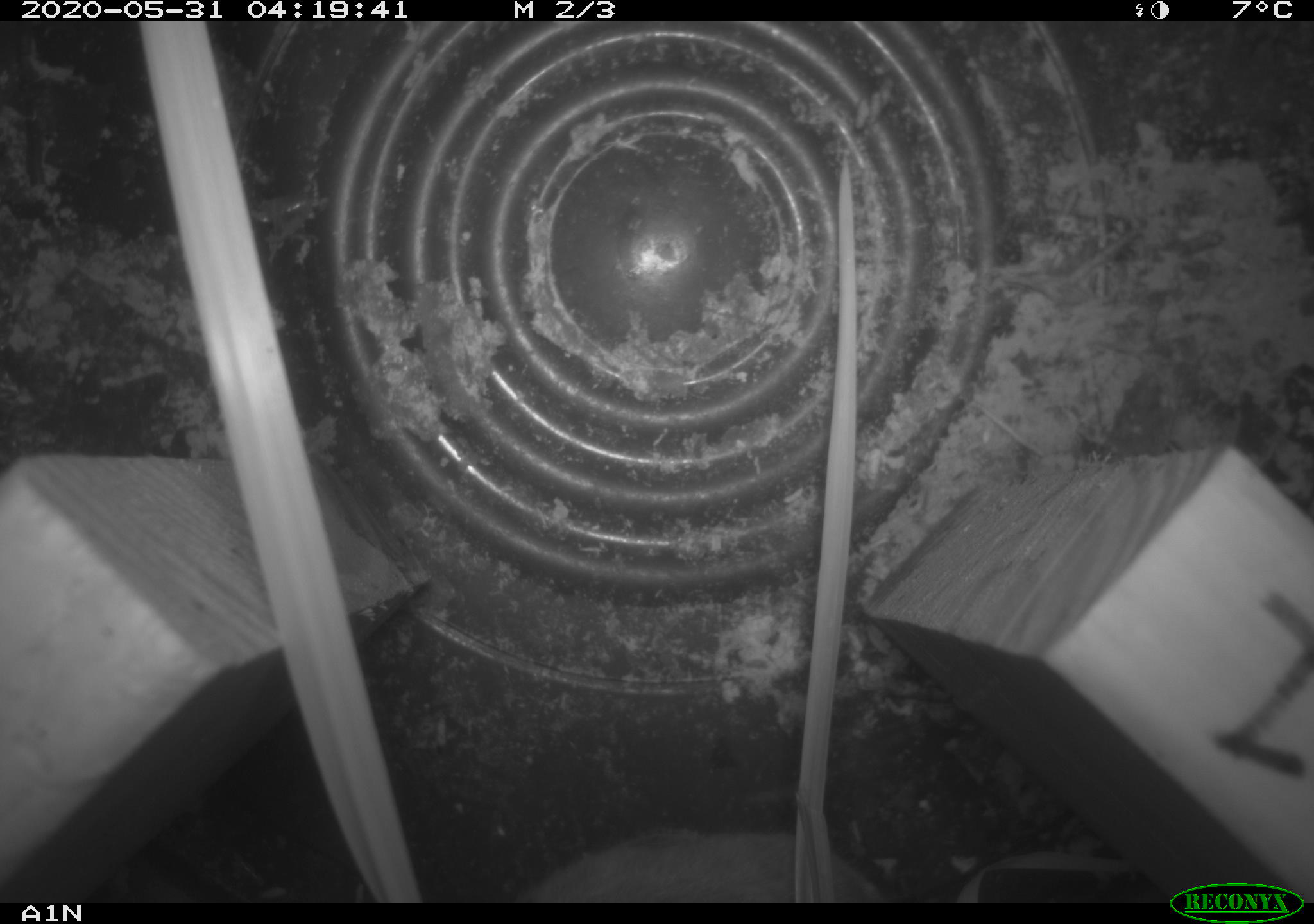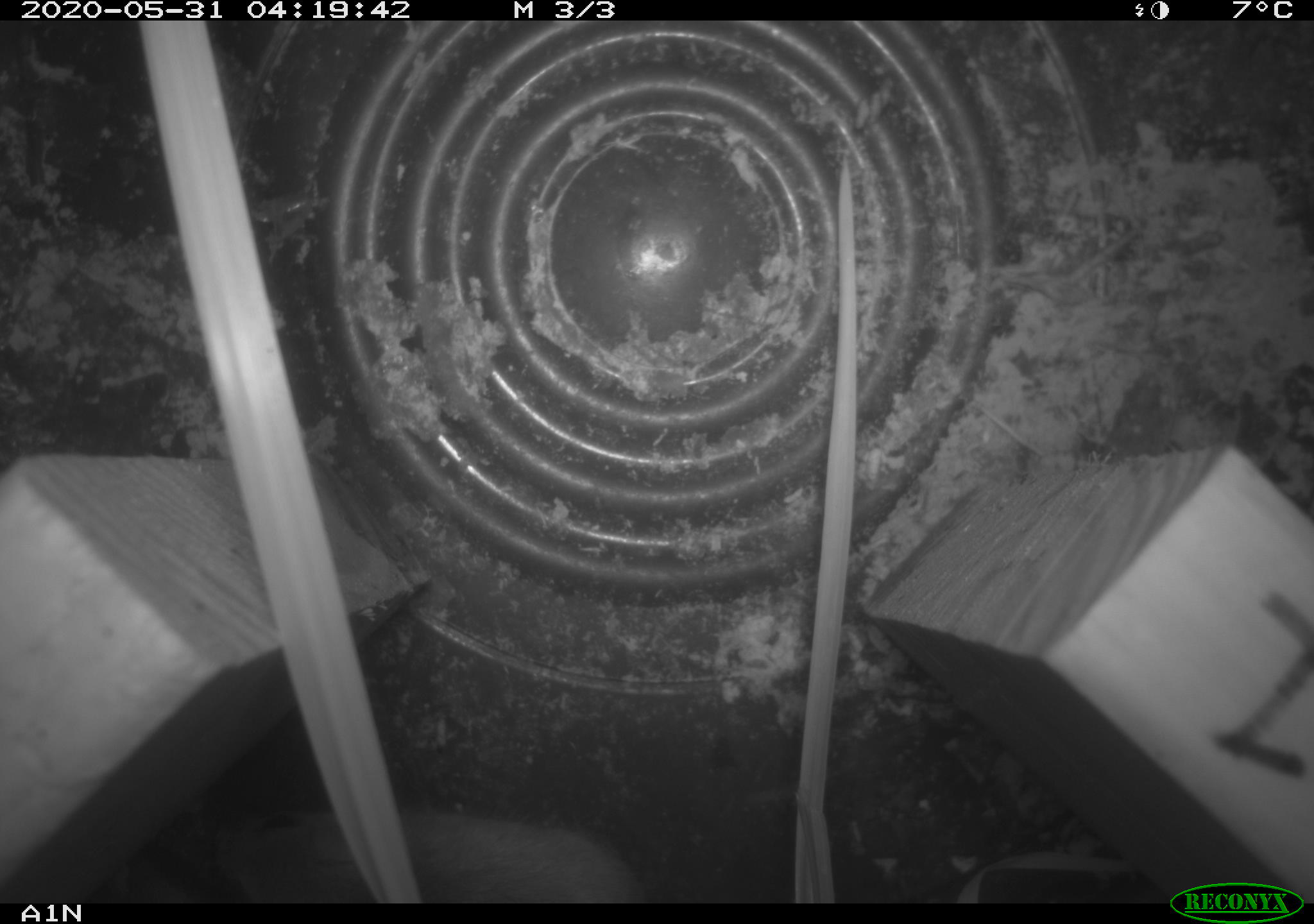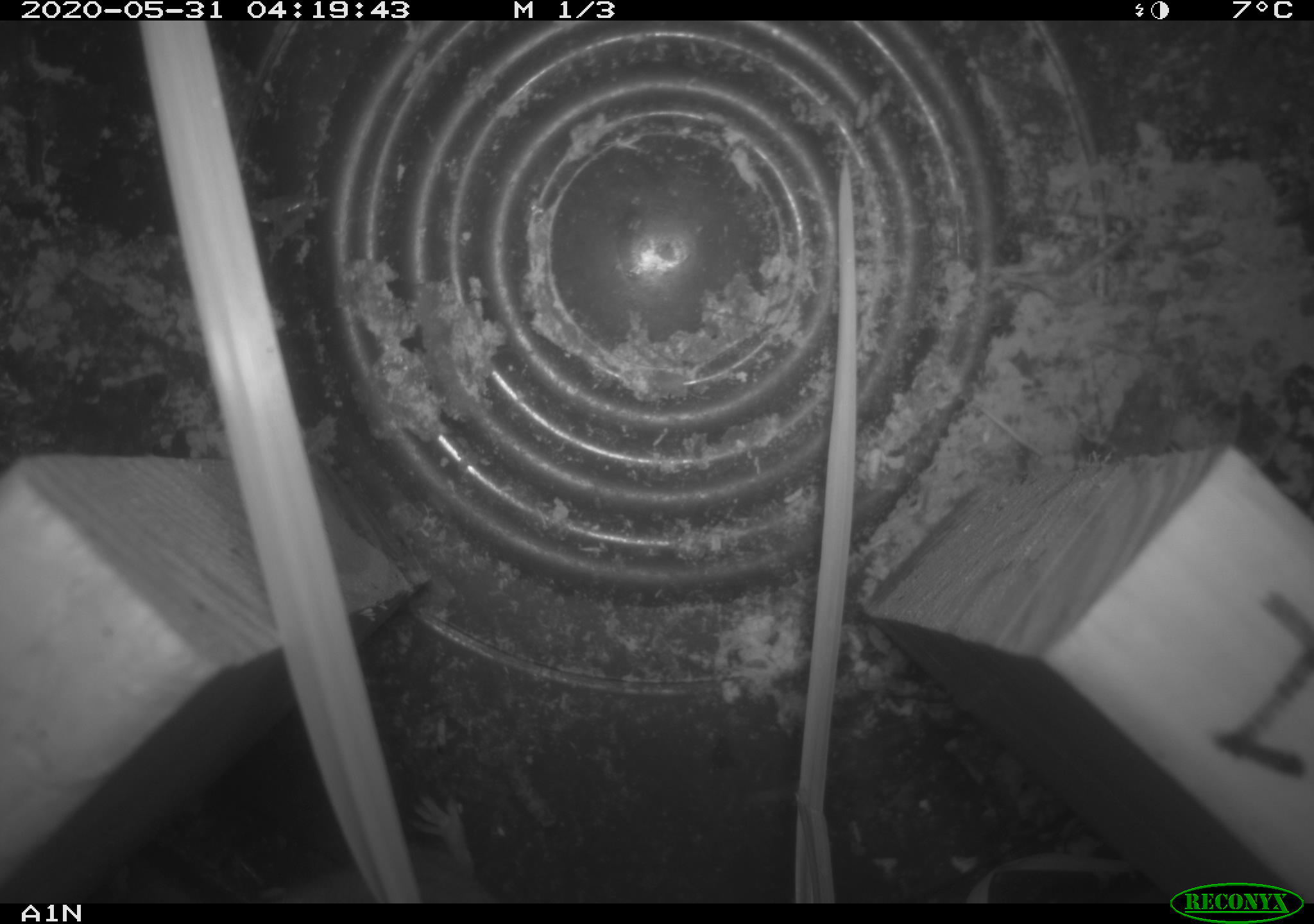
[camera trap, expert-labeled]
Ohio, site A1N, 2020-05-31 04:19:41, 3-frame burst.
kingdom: Animalia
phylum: Chordata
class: Mammalia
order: Rodentia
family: Cricetidae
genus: Peromyscus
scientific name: Peromyscus leucopus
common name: white-footed mouse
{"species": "white-footed mouse (Peromyscus leucopus)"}